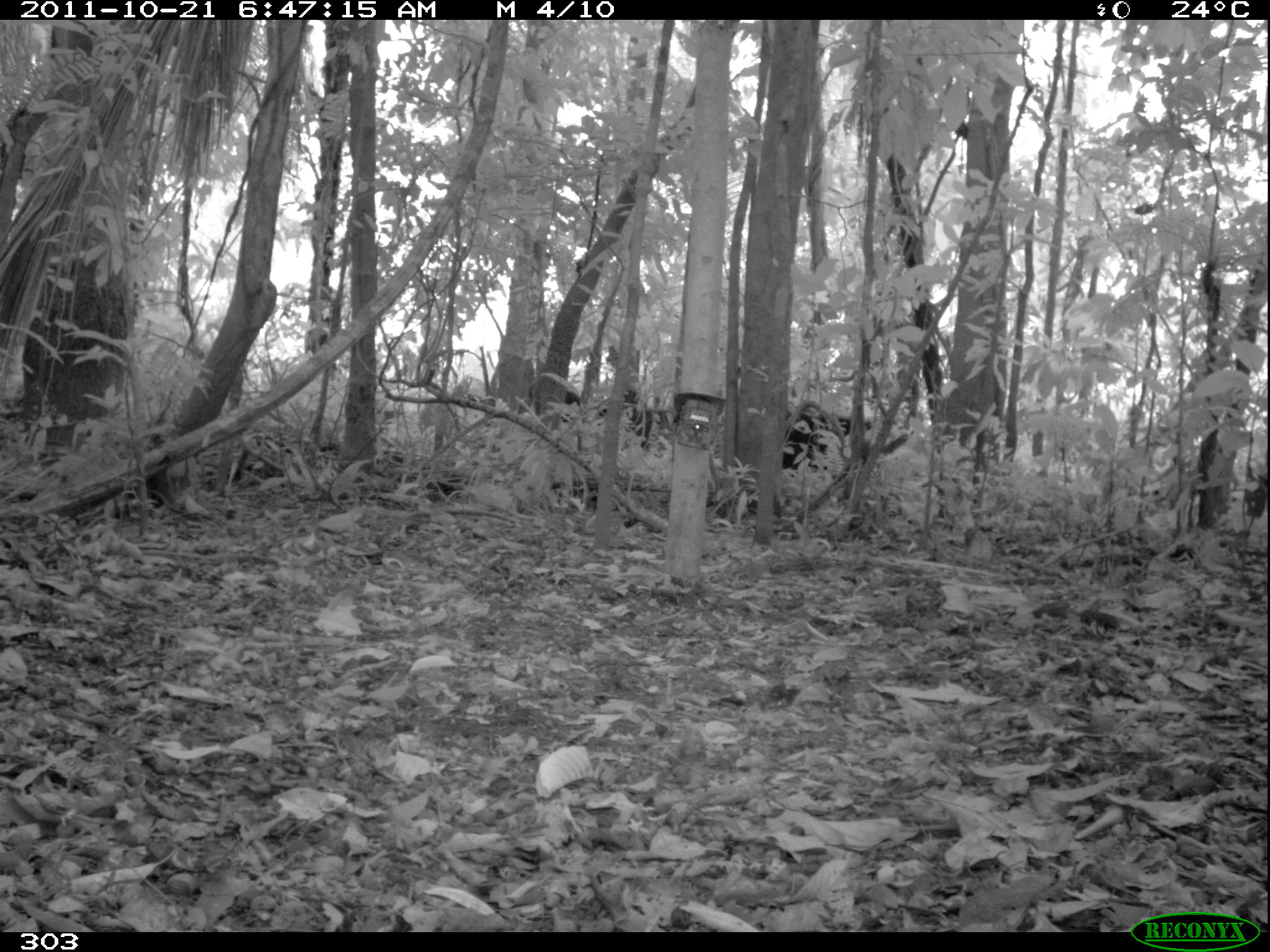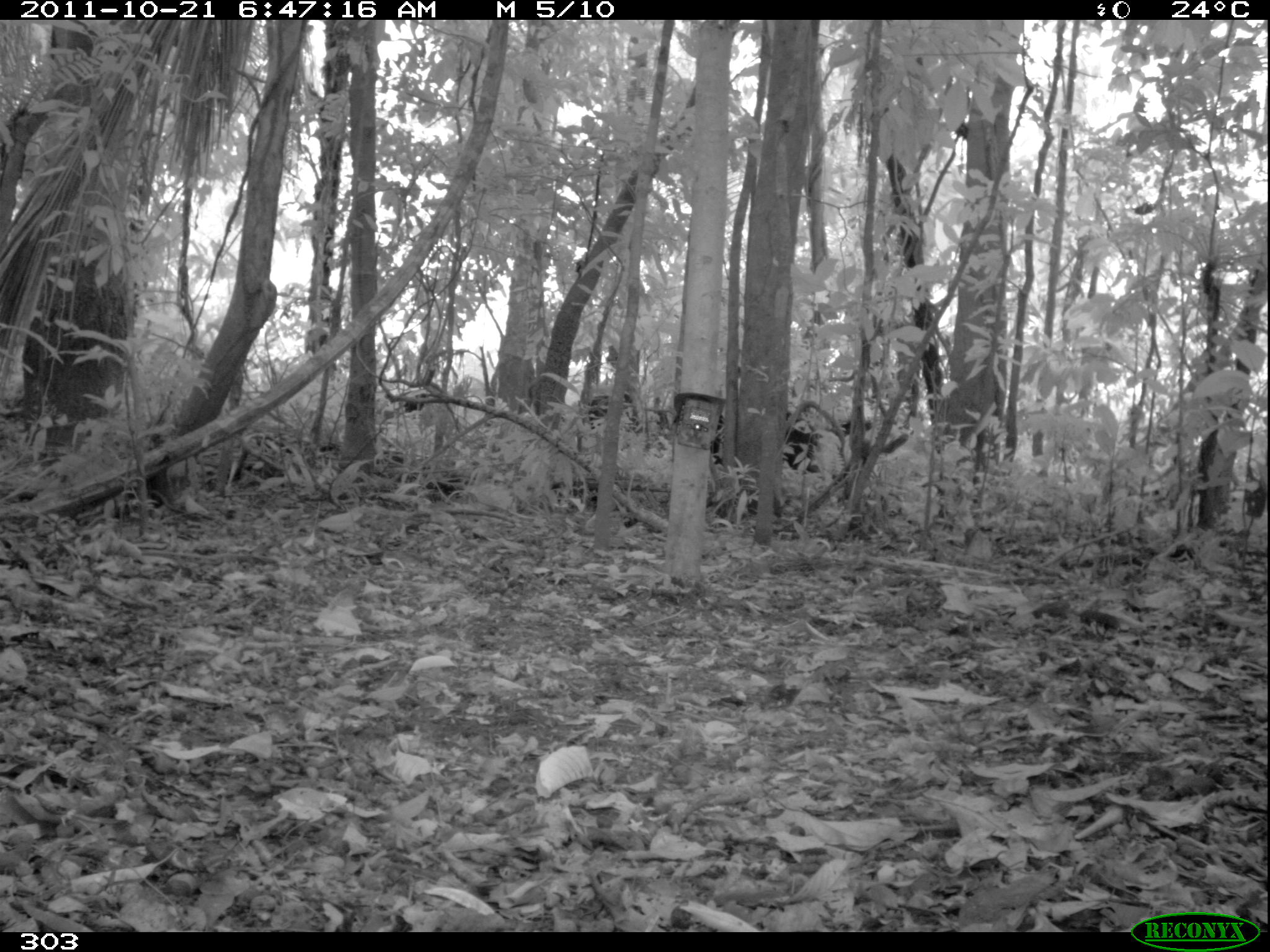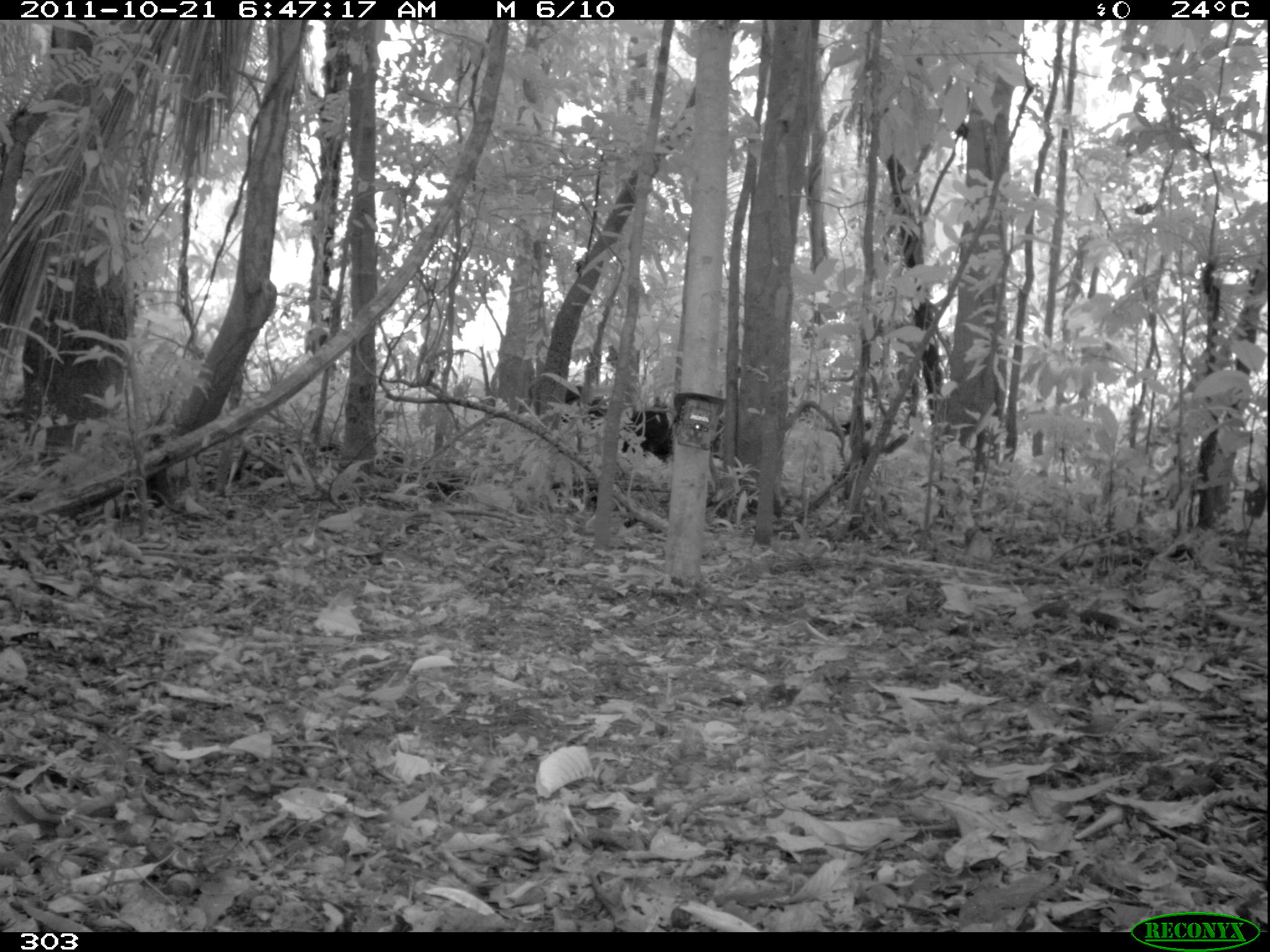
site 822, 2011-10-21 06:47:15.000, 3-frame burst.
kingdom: Animalia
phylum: Chordata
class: Mammalia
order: Artiodactyla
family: Tayassuidae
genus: Tayassu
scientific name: Tayassu pecari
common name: white-lipped peccary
Tayassu pecari (white-lipped peccary).